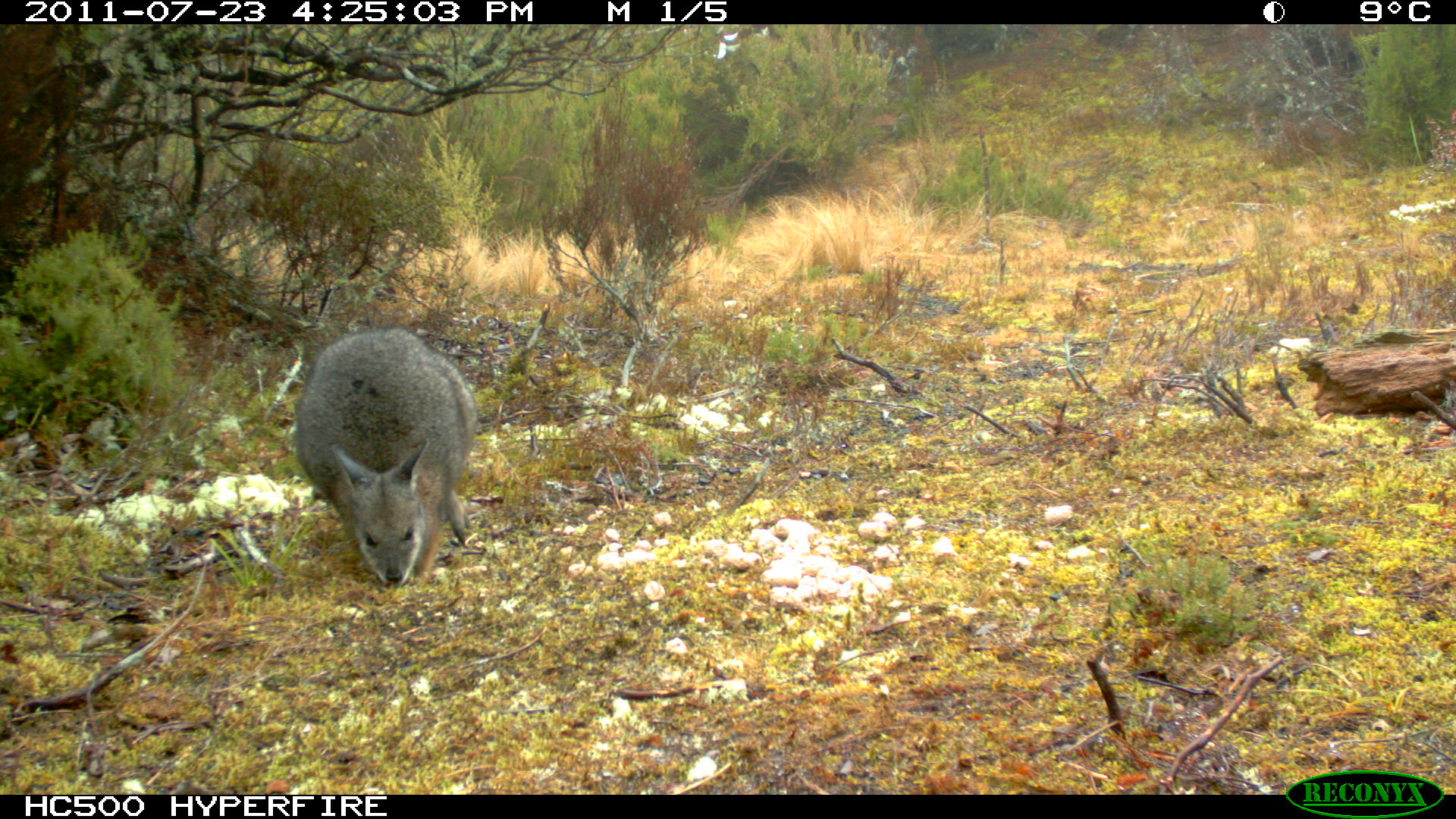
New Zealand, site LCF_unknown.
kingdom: Animalia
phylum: Chordata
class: Mammalia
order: Diprotodontia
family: Macropodidae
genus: Notamacropus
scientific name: Notamacropus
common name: wallaby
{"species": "wallaby (Notamacropus)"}